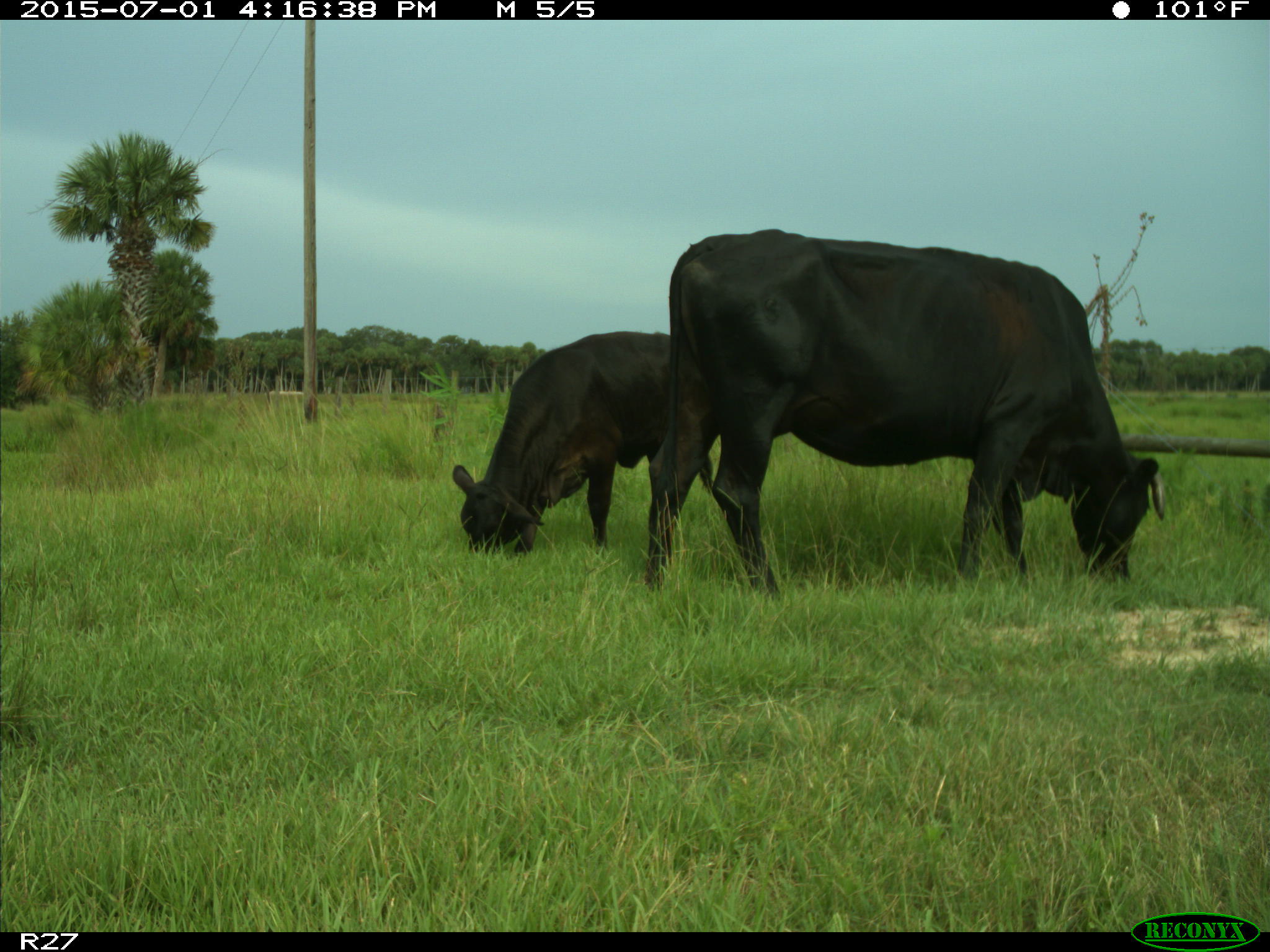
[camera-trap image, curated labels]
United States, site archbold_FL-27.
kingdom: Animalia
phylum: Chordata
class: Mammalia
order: Artiodactyla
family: Bovidae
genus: Bos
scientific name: Bos taurus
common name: domestic cow